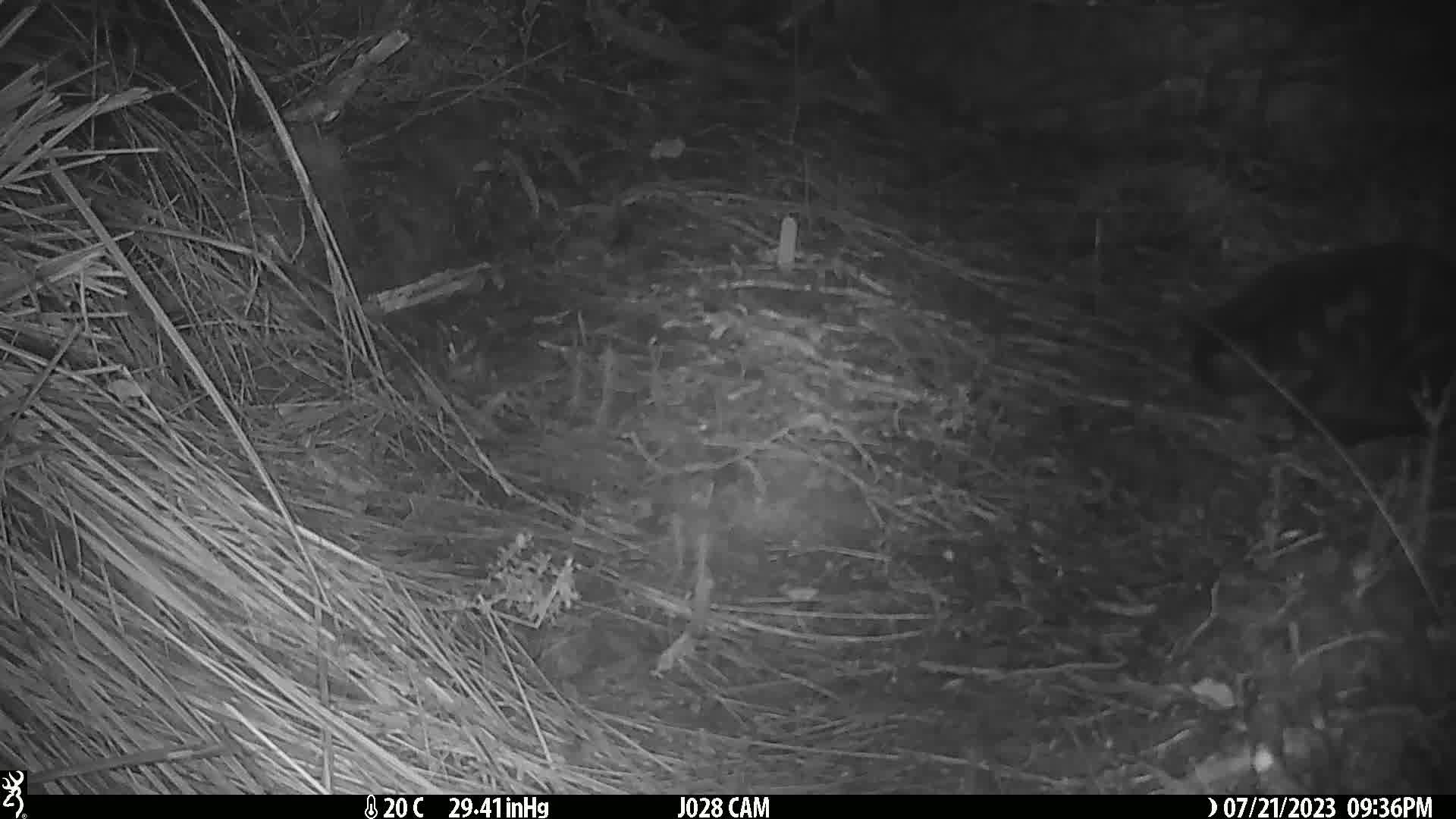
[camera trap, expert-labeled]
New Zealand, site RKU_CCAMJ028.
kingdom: Animalia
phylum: Chordata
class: Mammalia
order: Carnivora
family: Felidae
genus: Felis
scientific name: Felis catus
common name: domestic cat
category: cat